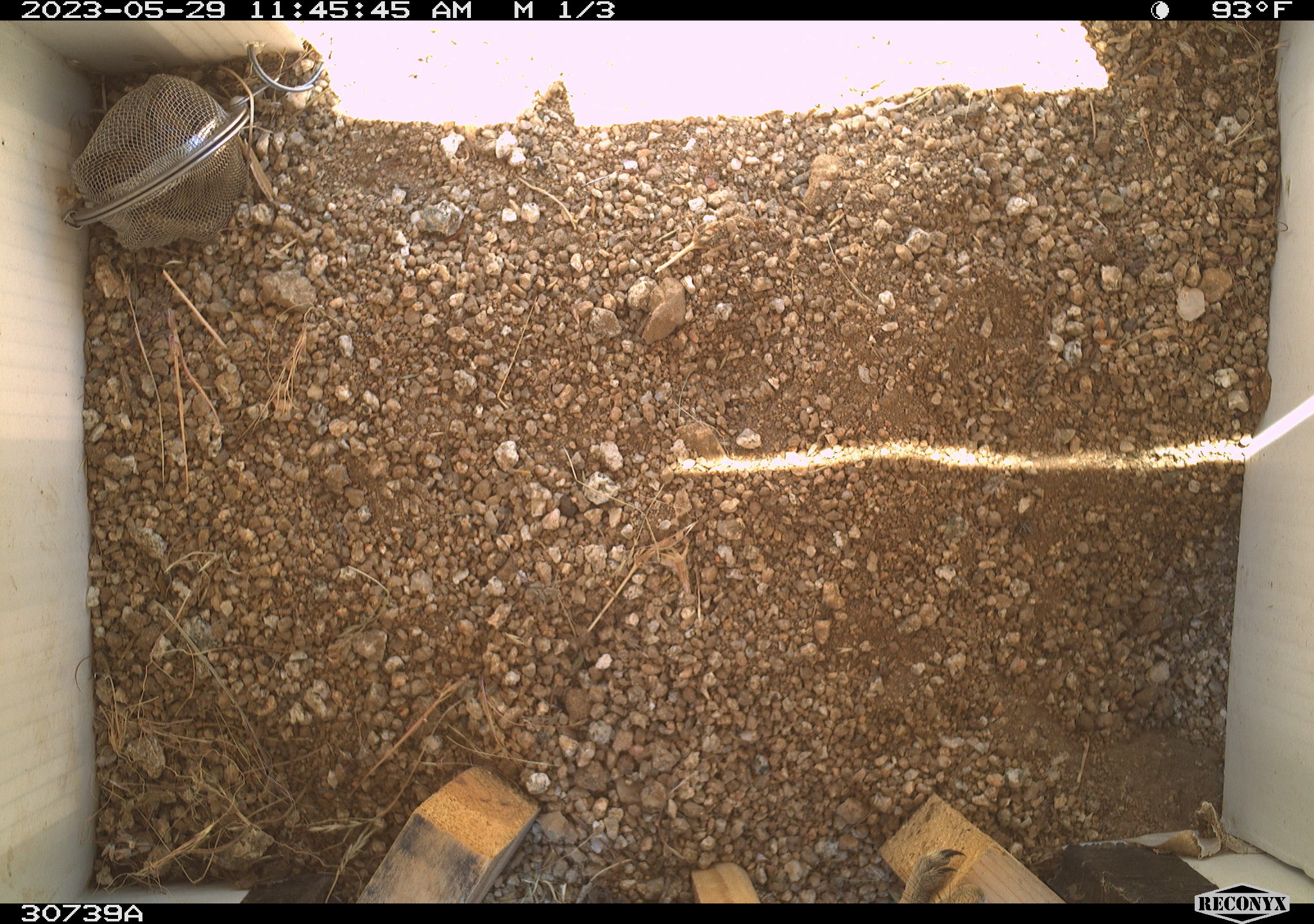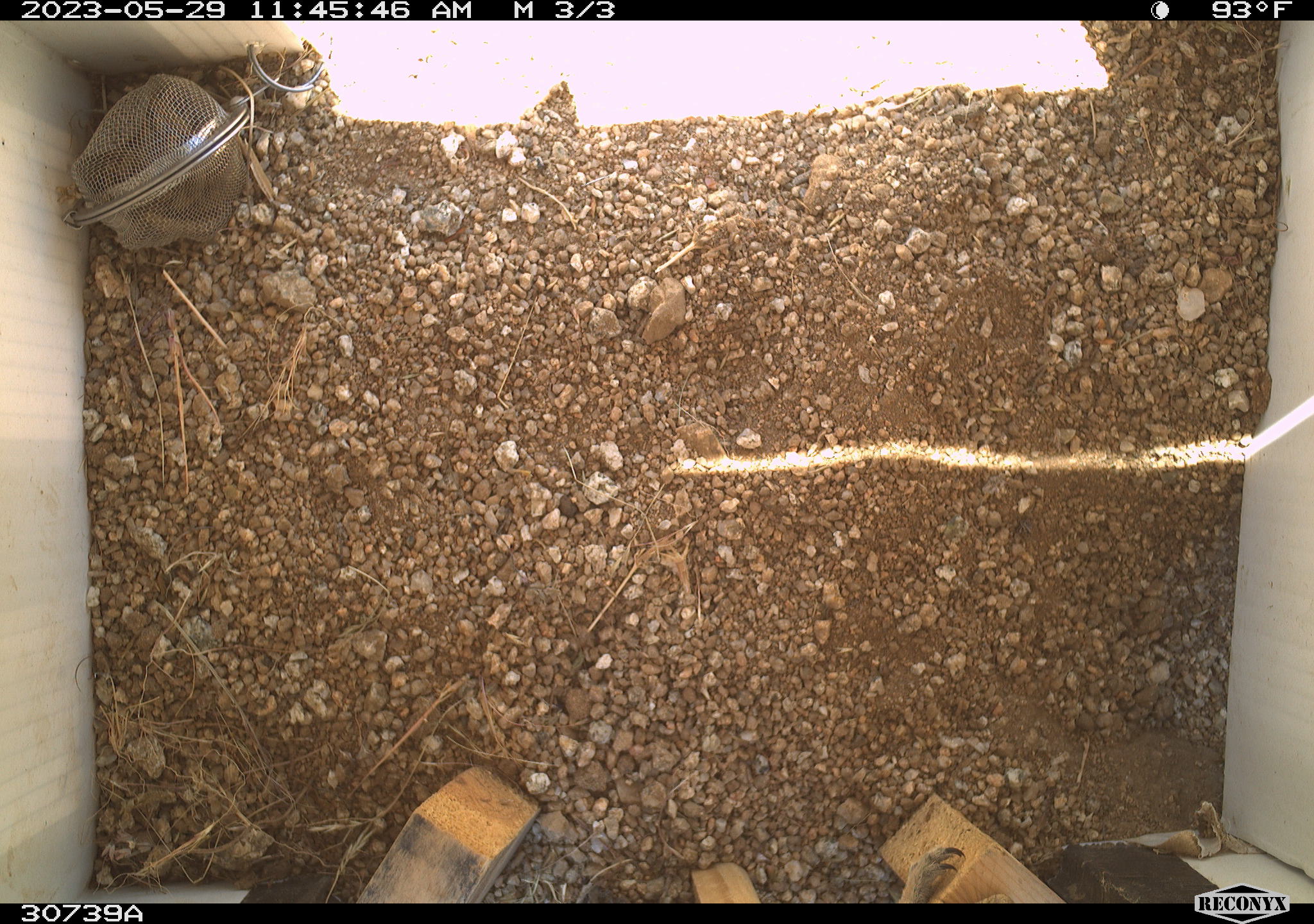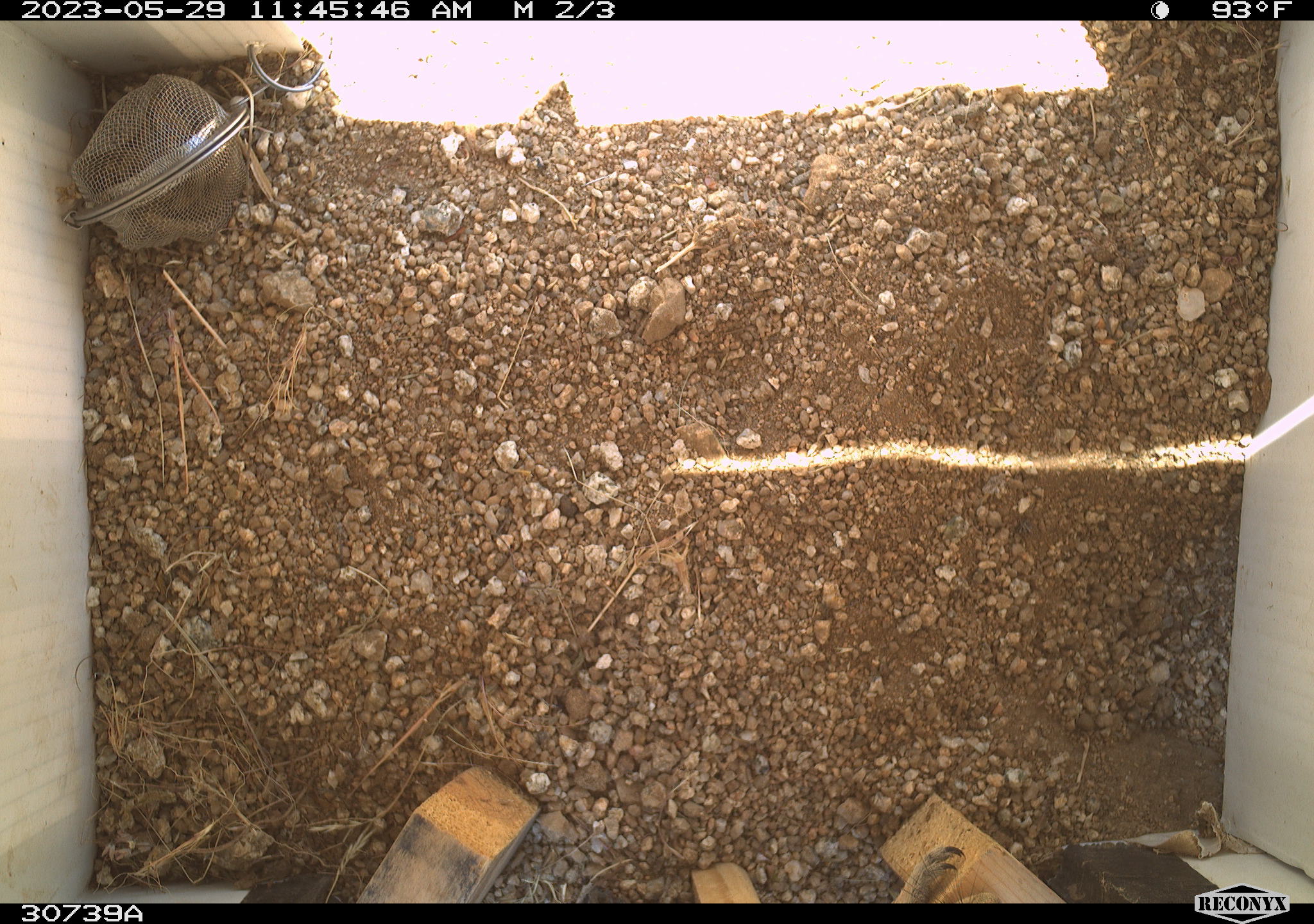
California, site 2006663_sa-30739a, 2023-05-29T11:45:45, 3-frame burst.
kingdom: Animalia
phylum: Chordata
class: Mammalia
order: Rodentia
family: Sciuridae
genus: Ammospermophilus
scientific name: Ammospermophilus leucurus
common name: white-tailed antelope squirrel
White-tailed antelope squirrel (Ammospermophilus leucurus).